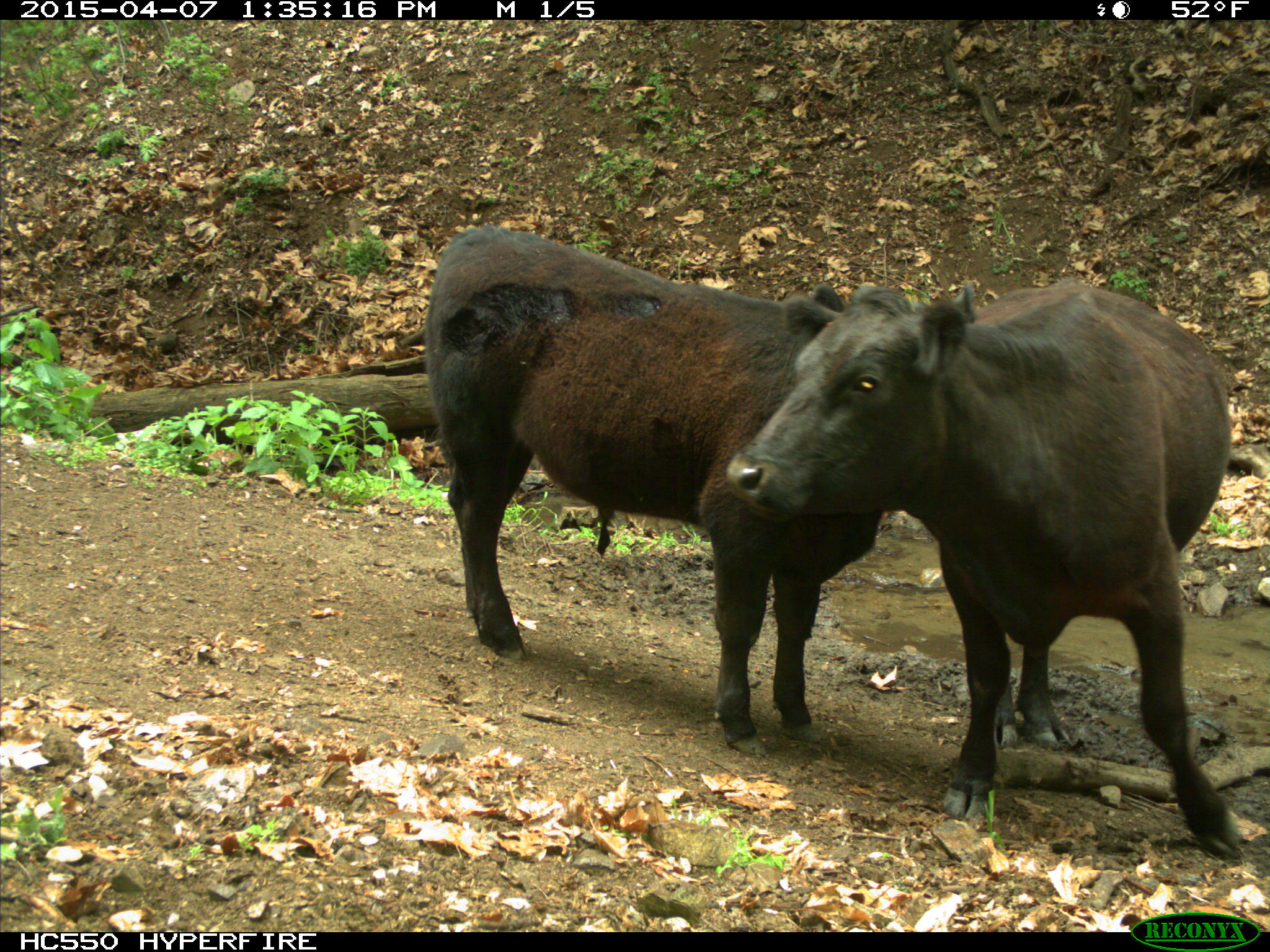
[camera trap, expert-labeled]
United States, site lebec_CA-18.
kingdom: Animalia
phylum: Chordata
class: Mammalia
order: Artiodactyla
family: Bovidae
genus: Bos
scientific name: Bos taurus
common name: domestic cow